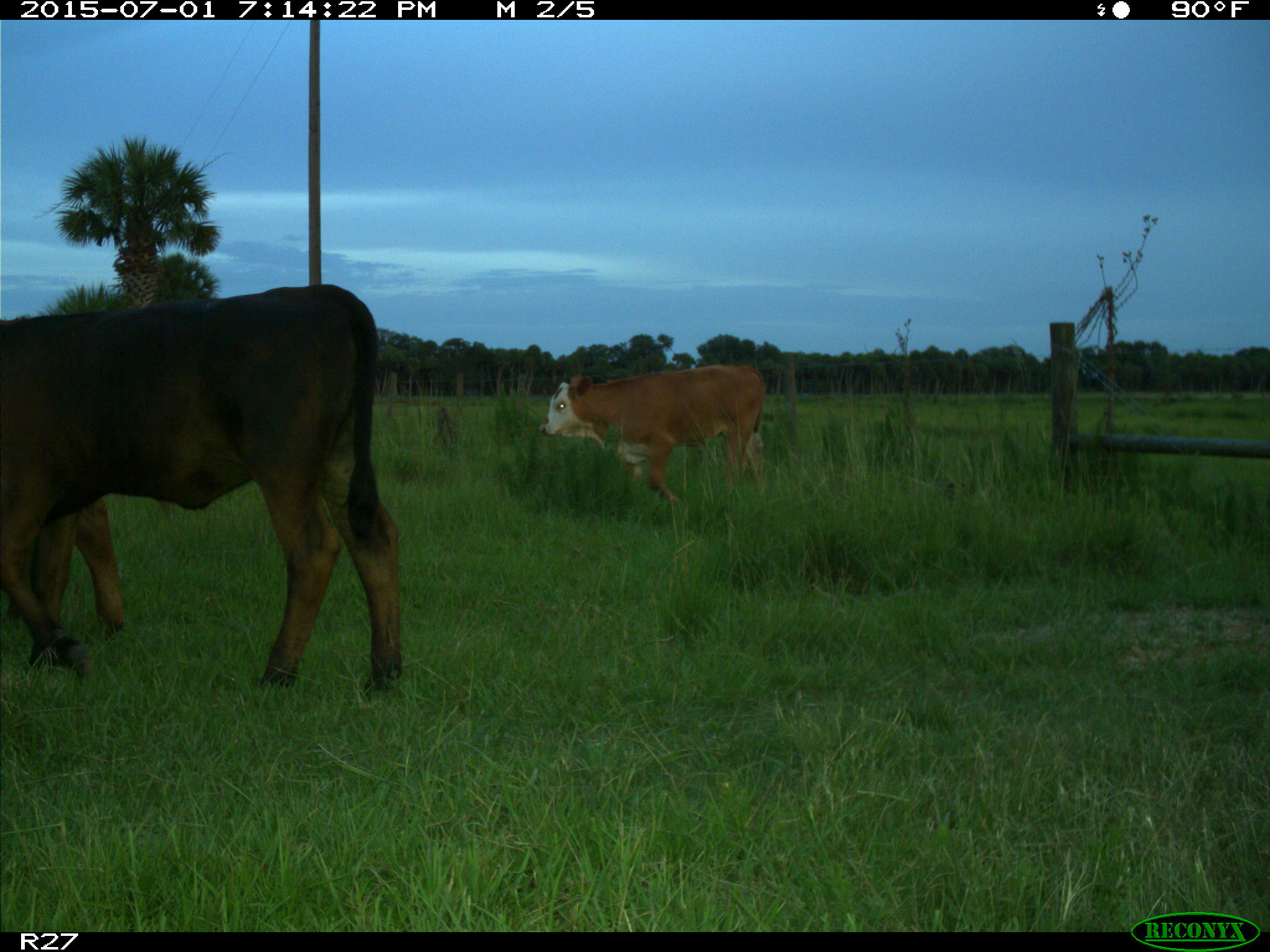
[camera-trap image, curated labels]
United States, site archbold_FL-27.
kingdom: Animalia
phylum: Chordata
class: Mammalia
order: Artiodactyla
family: Bovidae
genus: Bos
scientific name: Bos taurus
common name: domestic cow